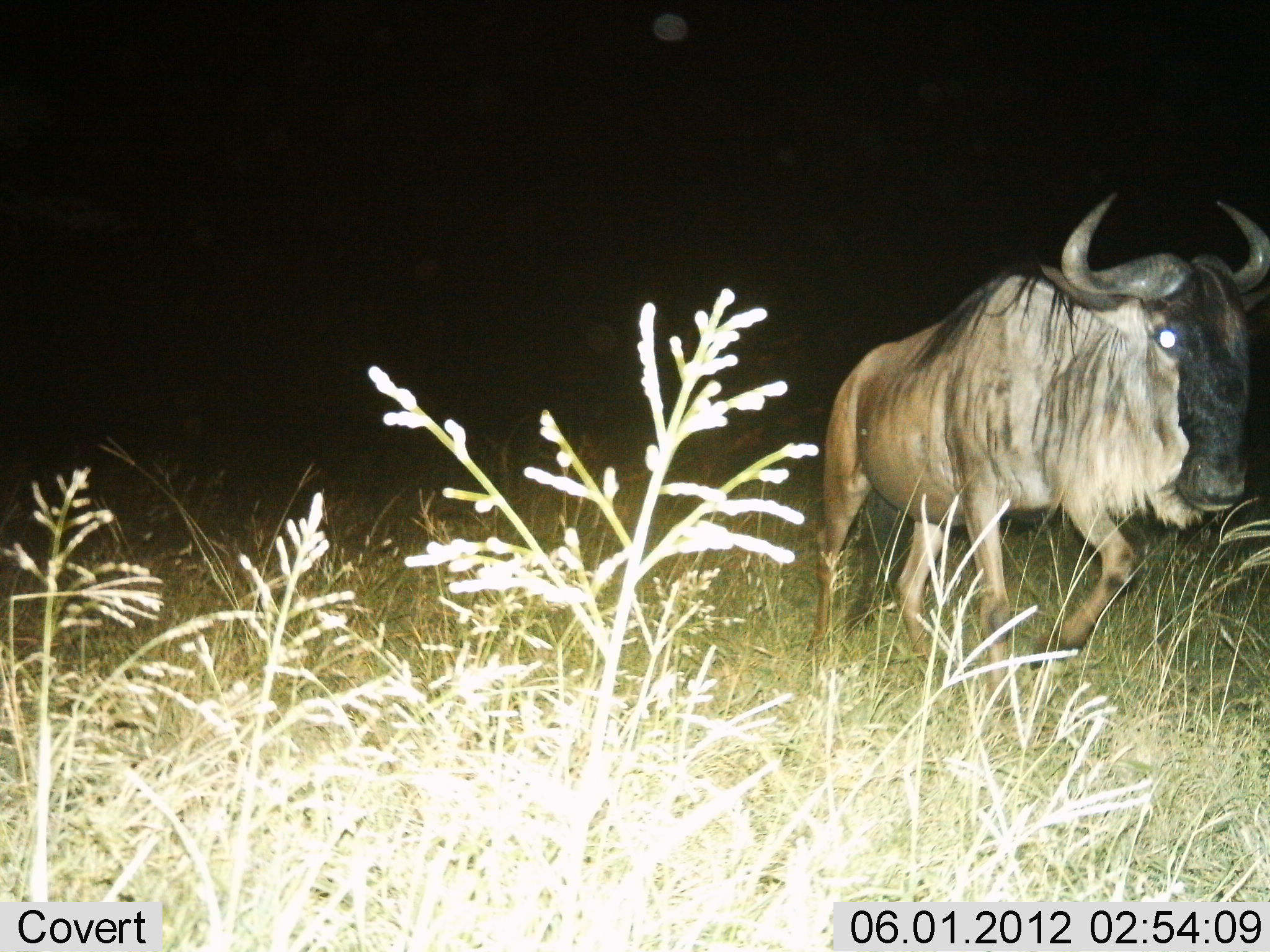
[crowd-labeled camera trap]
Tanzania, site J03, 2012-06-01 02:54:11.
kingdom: Animalia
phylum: Chordata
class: Mammalia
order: Artiodactyla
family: Bovidae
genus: Connochaetes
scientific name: Connochaetes taurinus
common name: blue wildebeest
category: wildebeest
Wildebeest (blue wildebeest) (Connochaetes taurinus), count 1. Behavior (volunteer vote fractions): standing 0%, resting 0%, moving 100%, interacting 0%. Young present (vote fraction): 0%. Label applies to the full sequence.